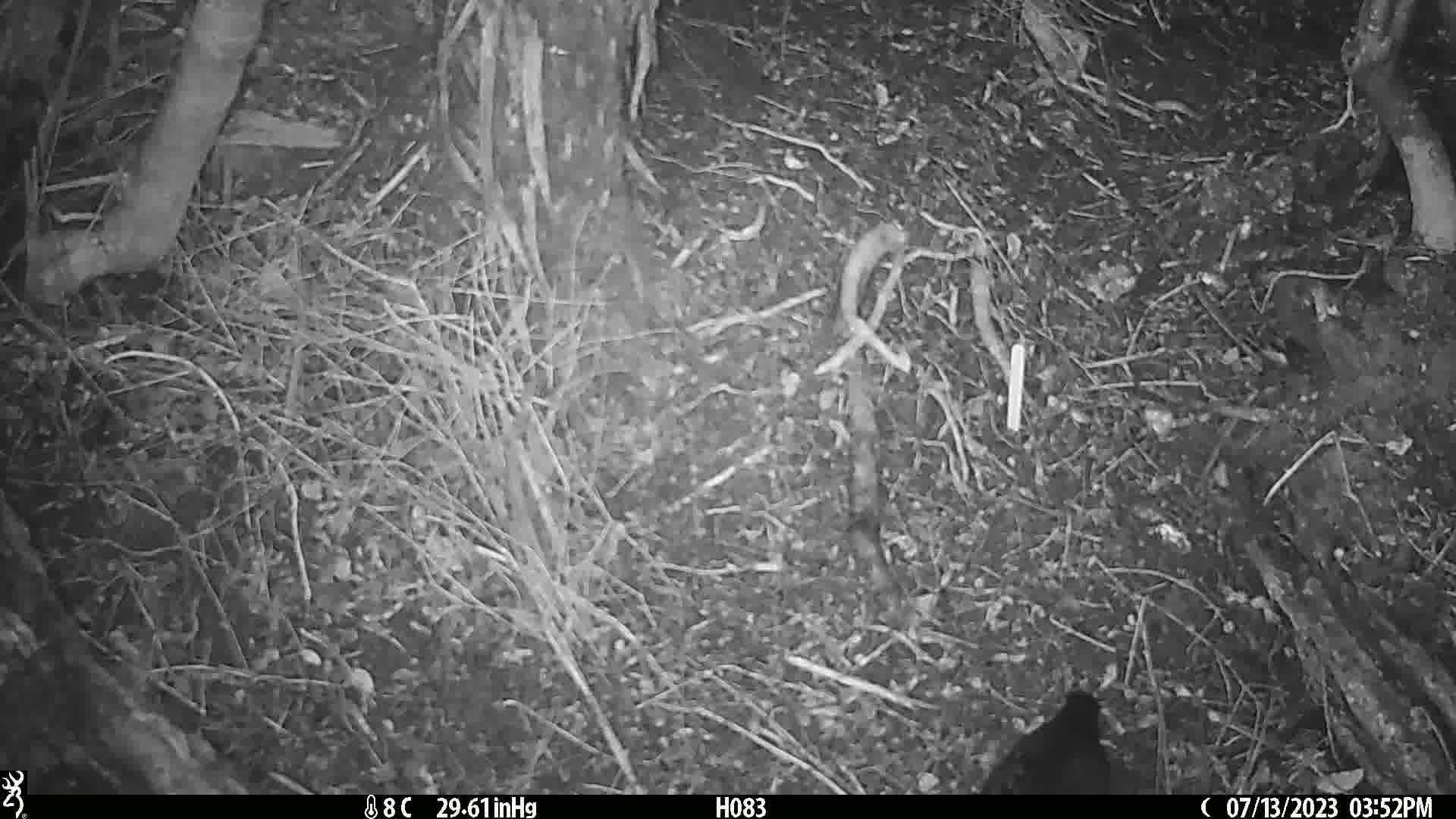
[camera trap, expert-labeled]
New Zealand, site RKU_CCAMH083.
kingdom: Animalia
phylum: Chordata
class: Aves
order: Passeriformes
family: Turdidae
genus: Turdus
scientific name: Turdus merula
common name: eurasian blackbird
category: blackbird